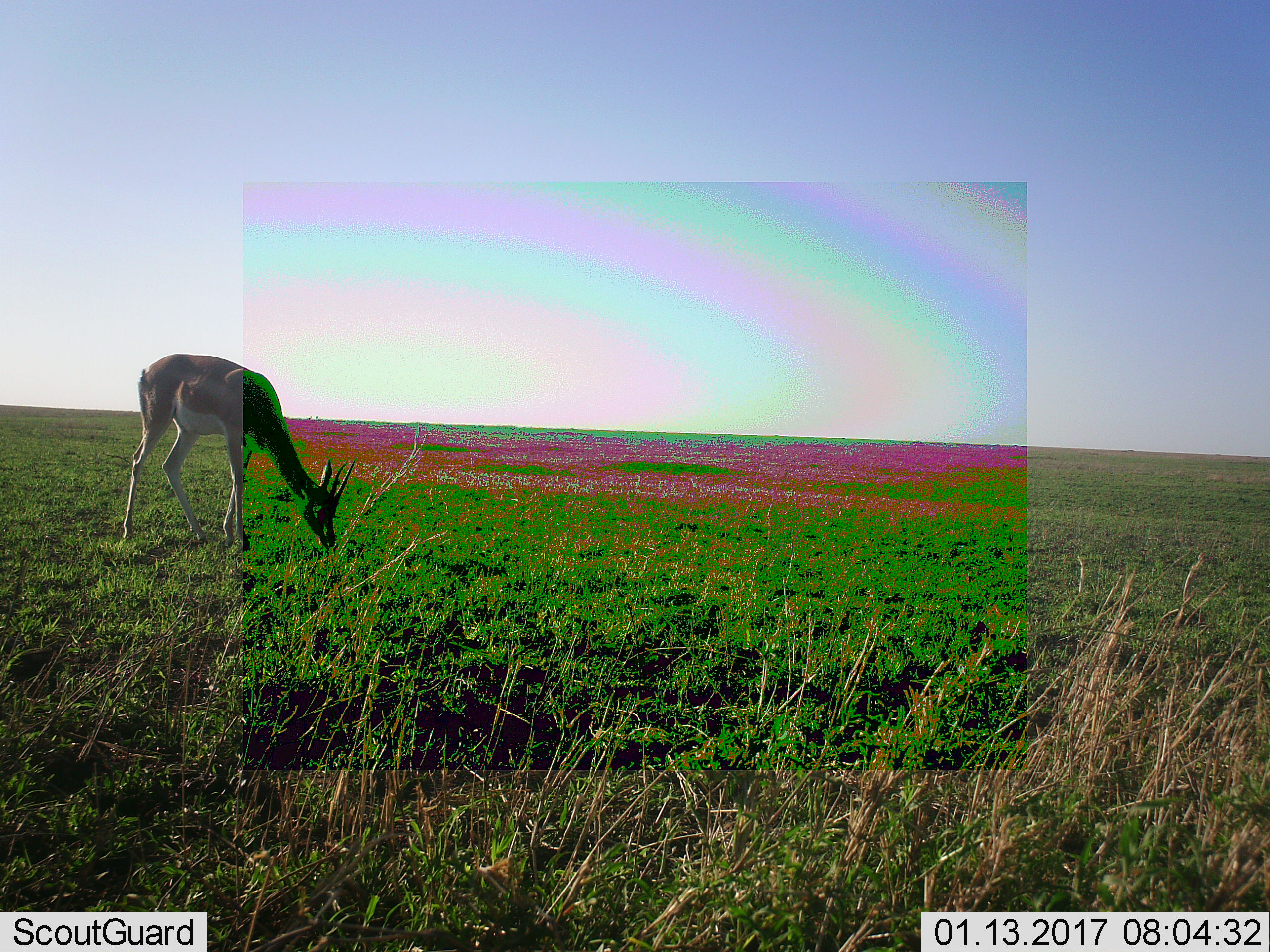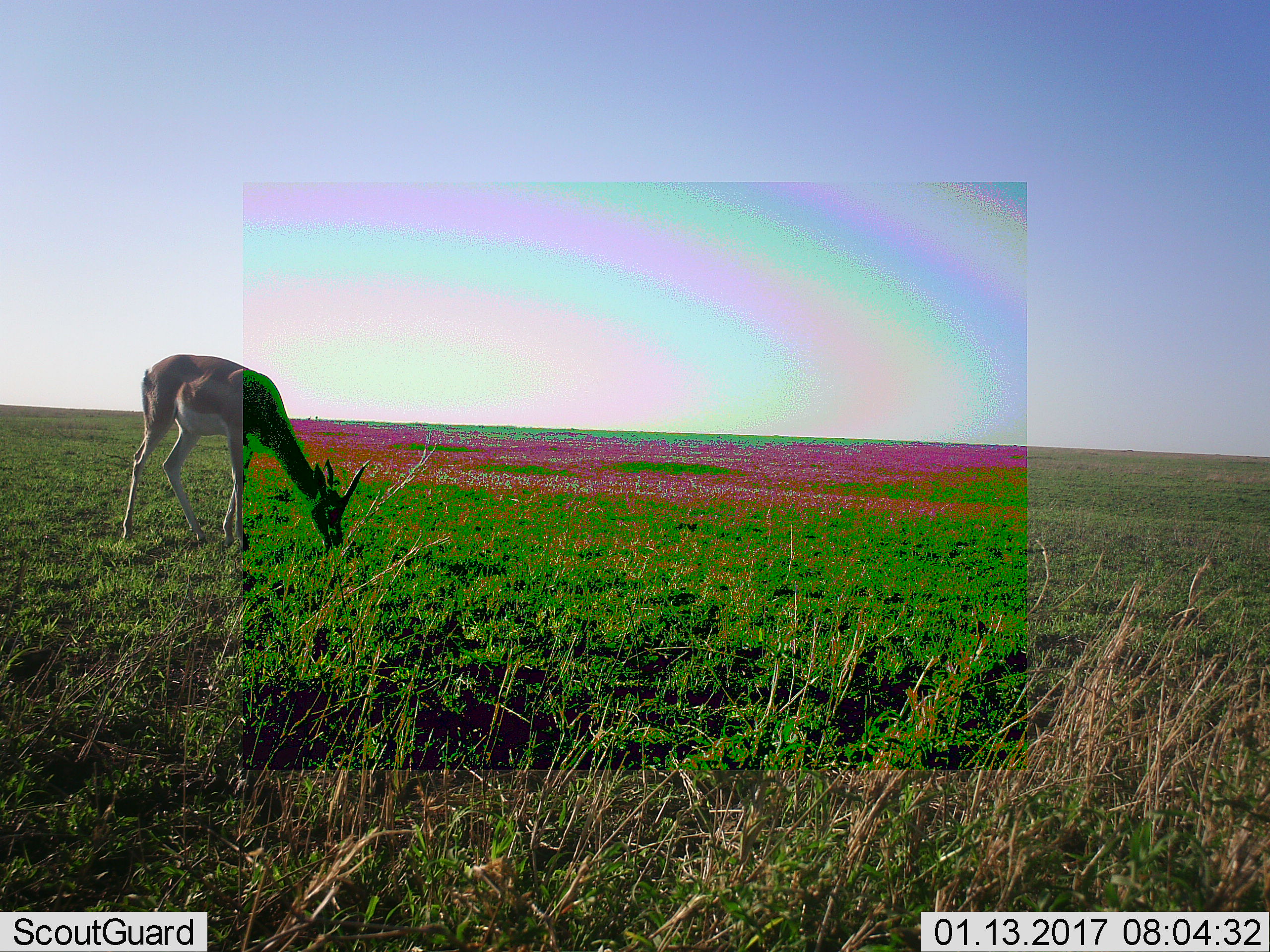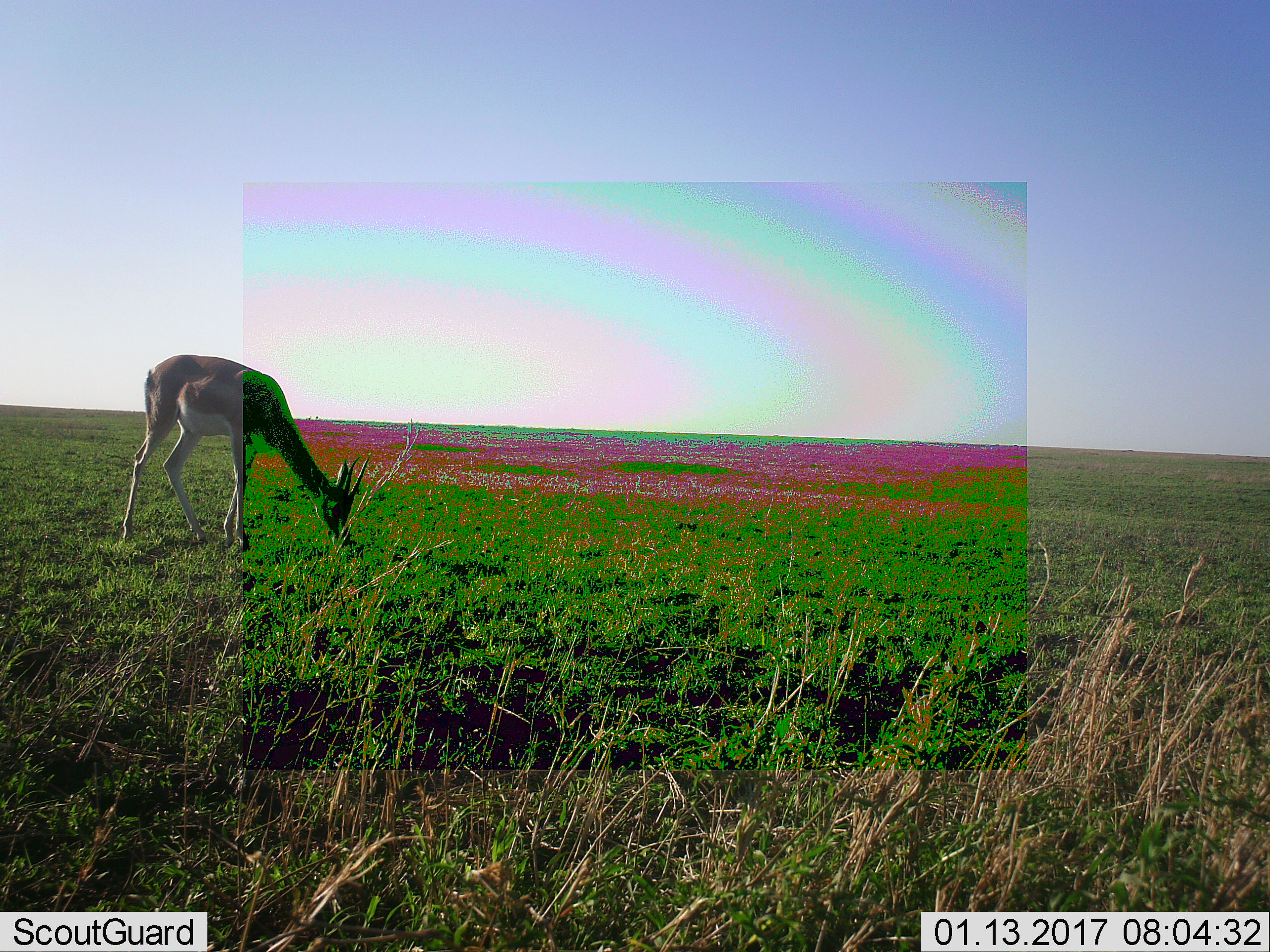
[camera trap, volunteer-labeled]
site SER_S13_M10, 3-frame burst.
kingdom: Animalia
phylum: Chordata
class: Mammalia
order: Artiodactyla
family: Bovidae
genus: Nanger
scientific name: Nanger granti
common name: grant's gazelle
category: gazellegrants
Gazellegrants (grant's gazelle) (Nanger granti), count 1. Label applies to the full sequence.